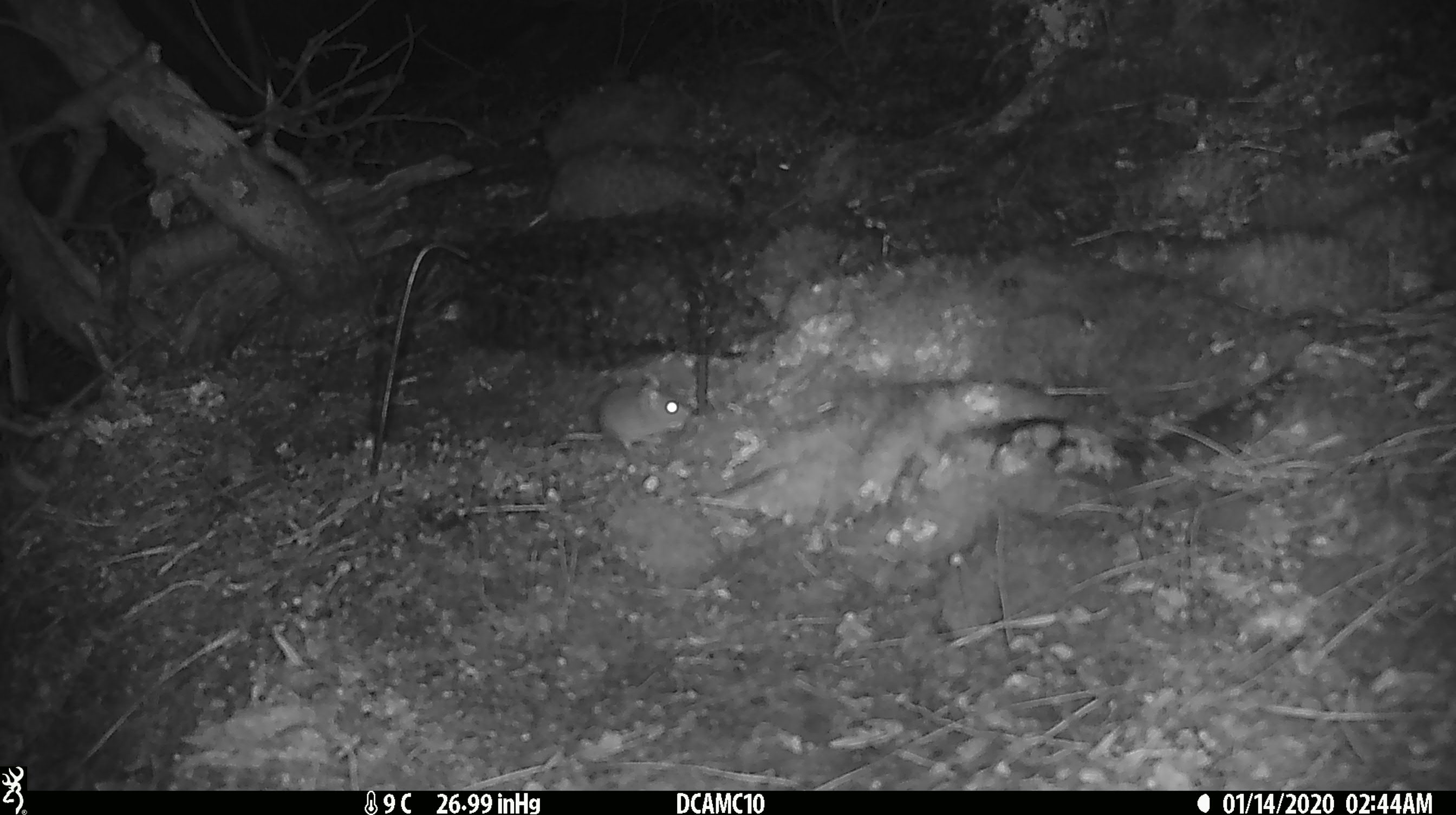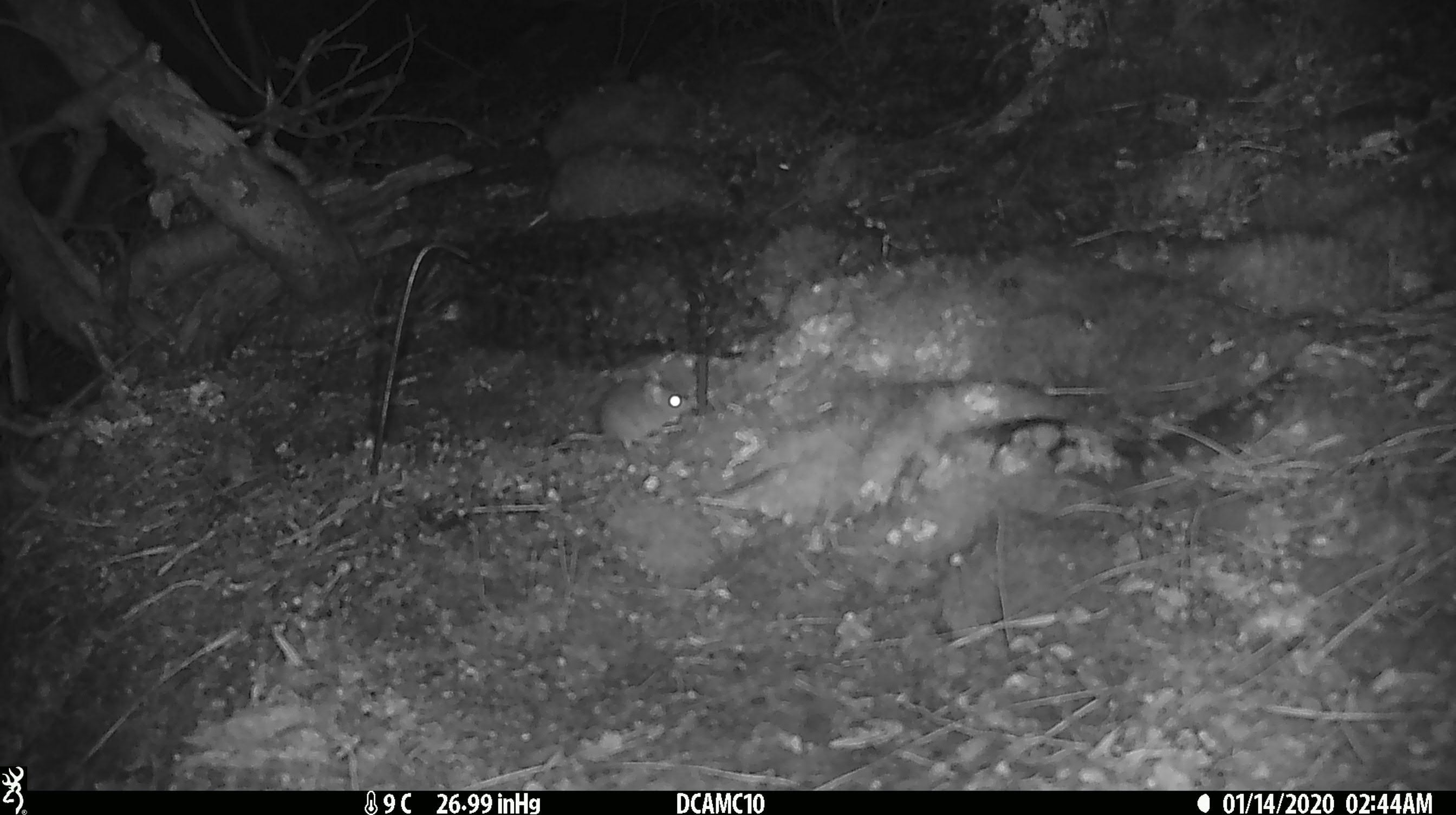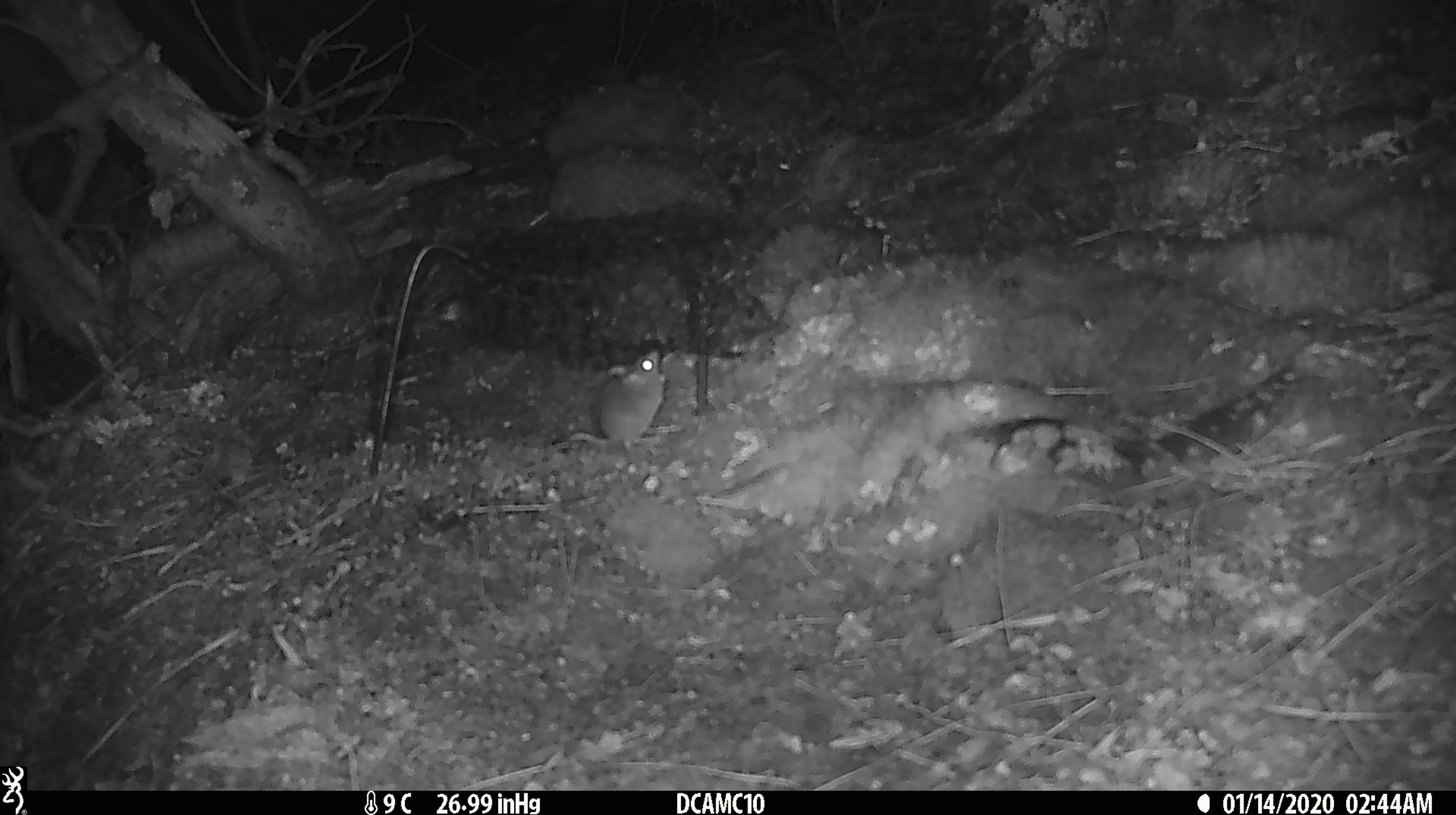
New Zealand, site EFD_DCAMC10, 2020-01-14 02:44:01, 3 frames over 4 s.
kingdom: Animalia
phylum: Chordata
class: Mammalia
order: Rodentia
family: Muridae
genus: Mus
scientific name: Mus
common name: mouse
Mouse (Mus).